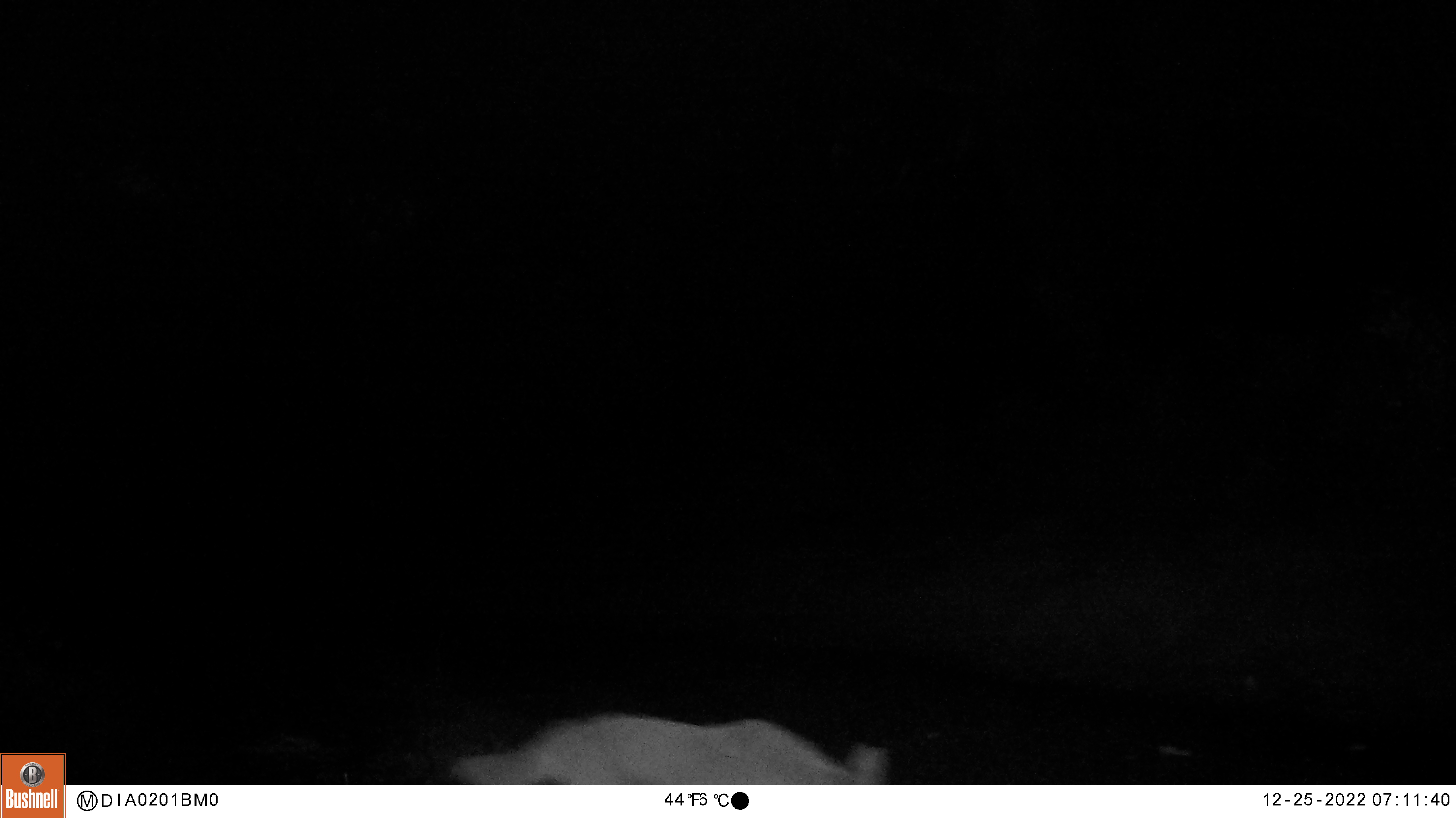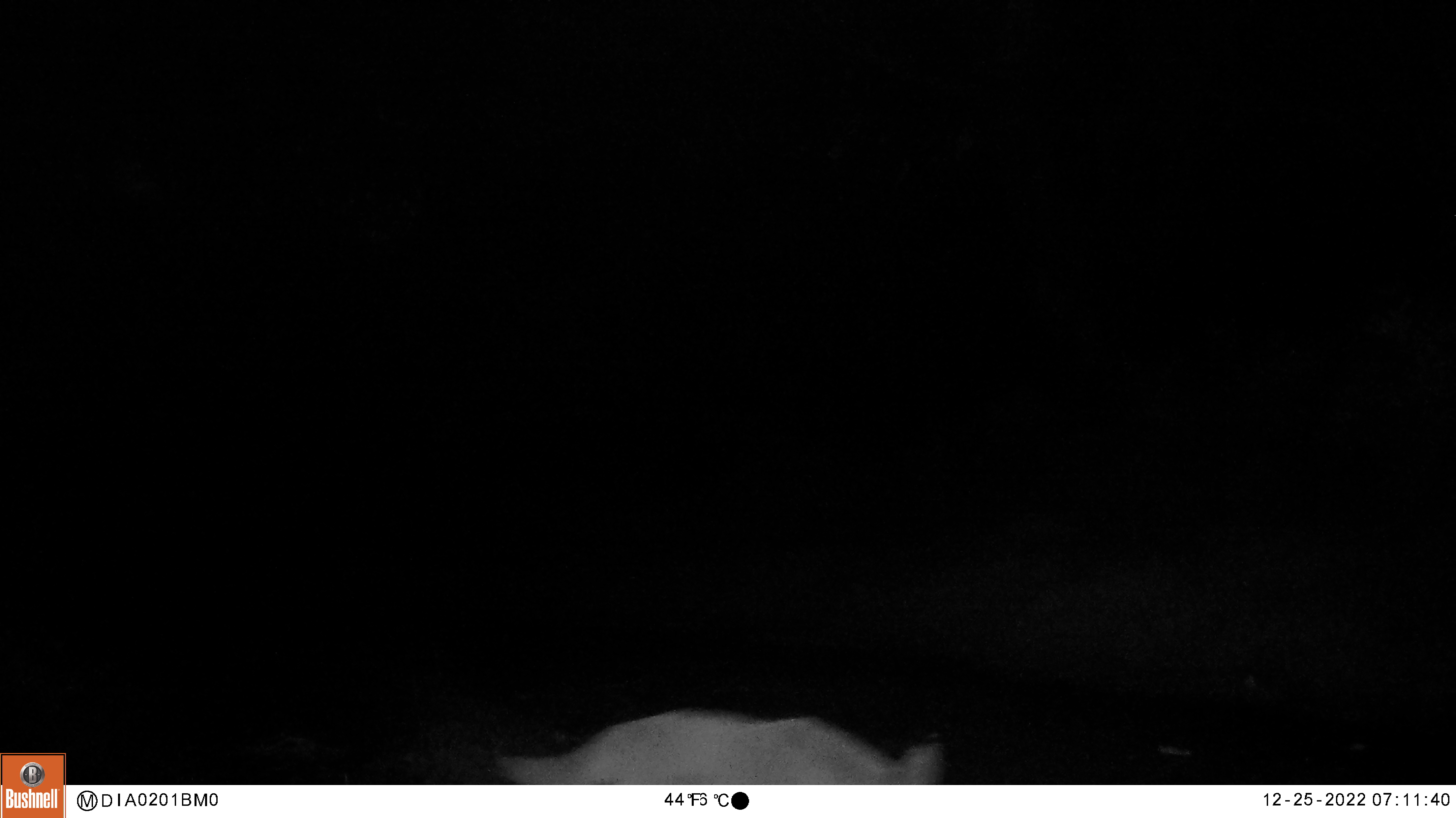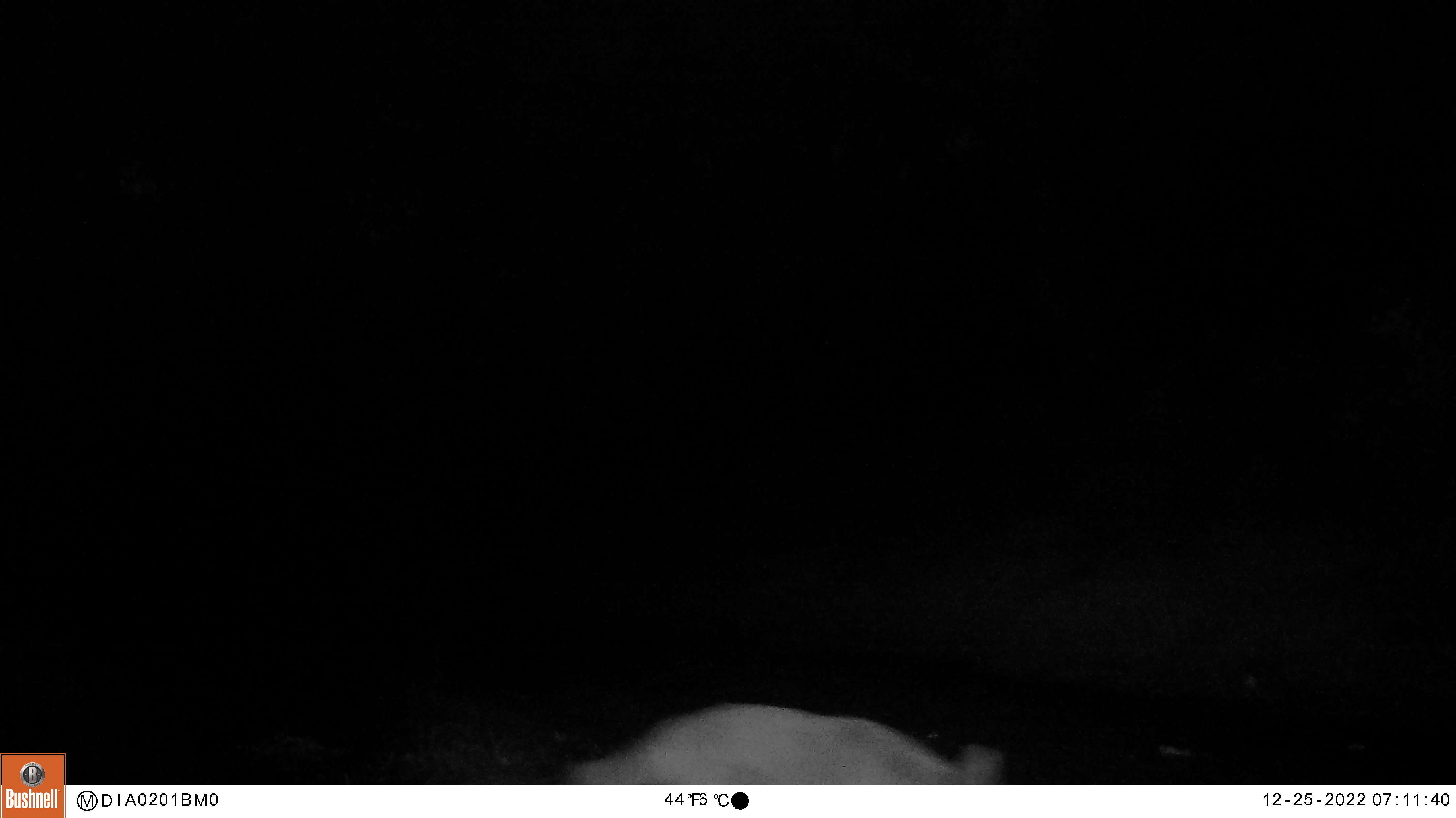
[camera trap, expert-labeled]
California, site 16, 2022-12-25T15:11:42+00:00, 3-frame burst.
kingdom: Animalia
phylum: Chordata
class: Mammalia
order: Carnivora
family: Canidae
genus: Canis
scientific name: Canis latrans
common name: coyote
Coyote (Canis latrans).